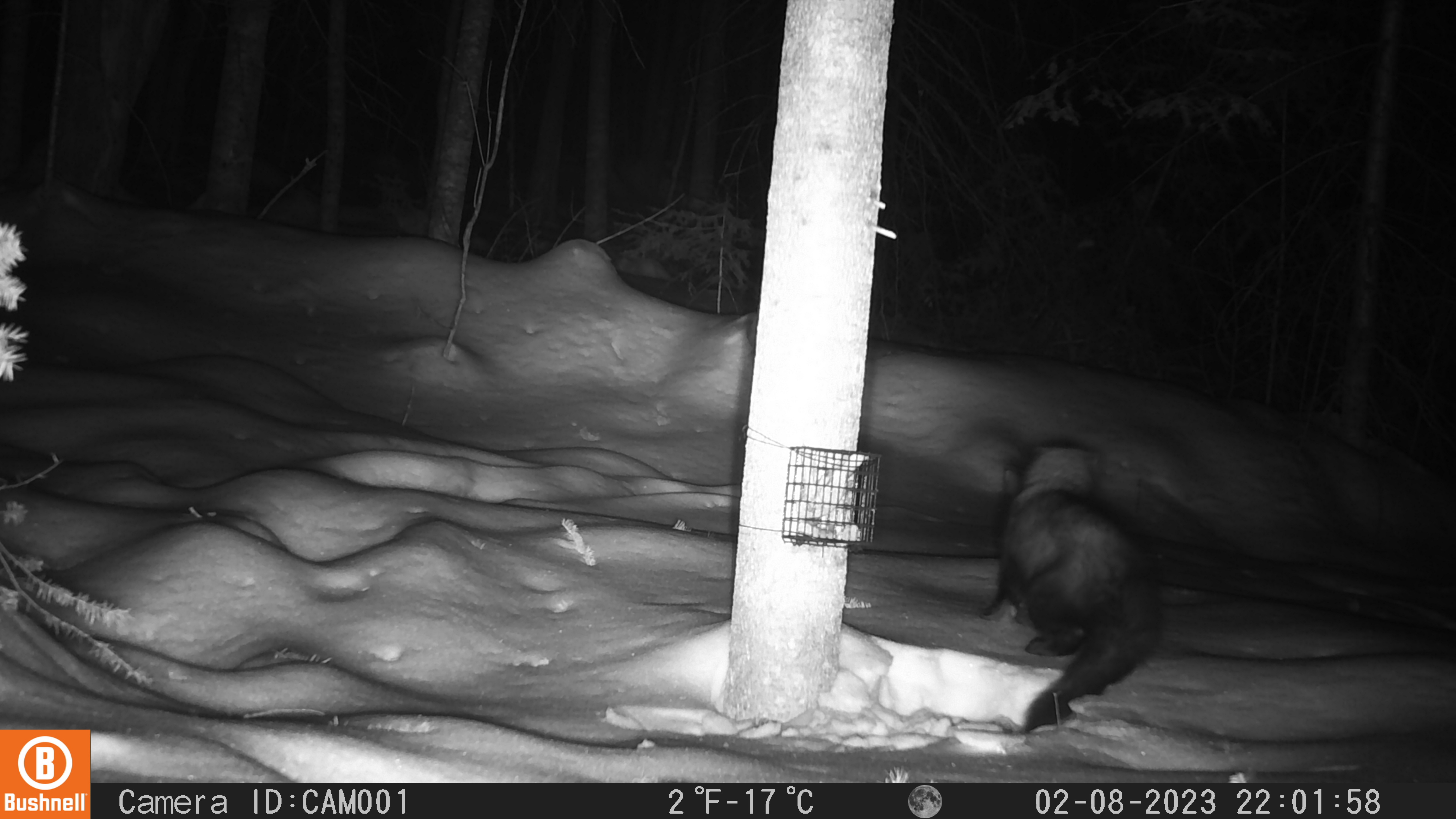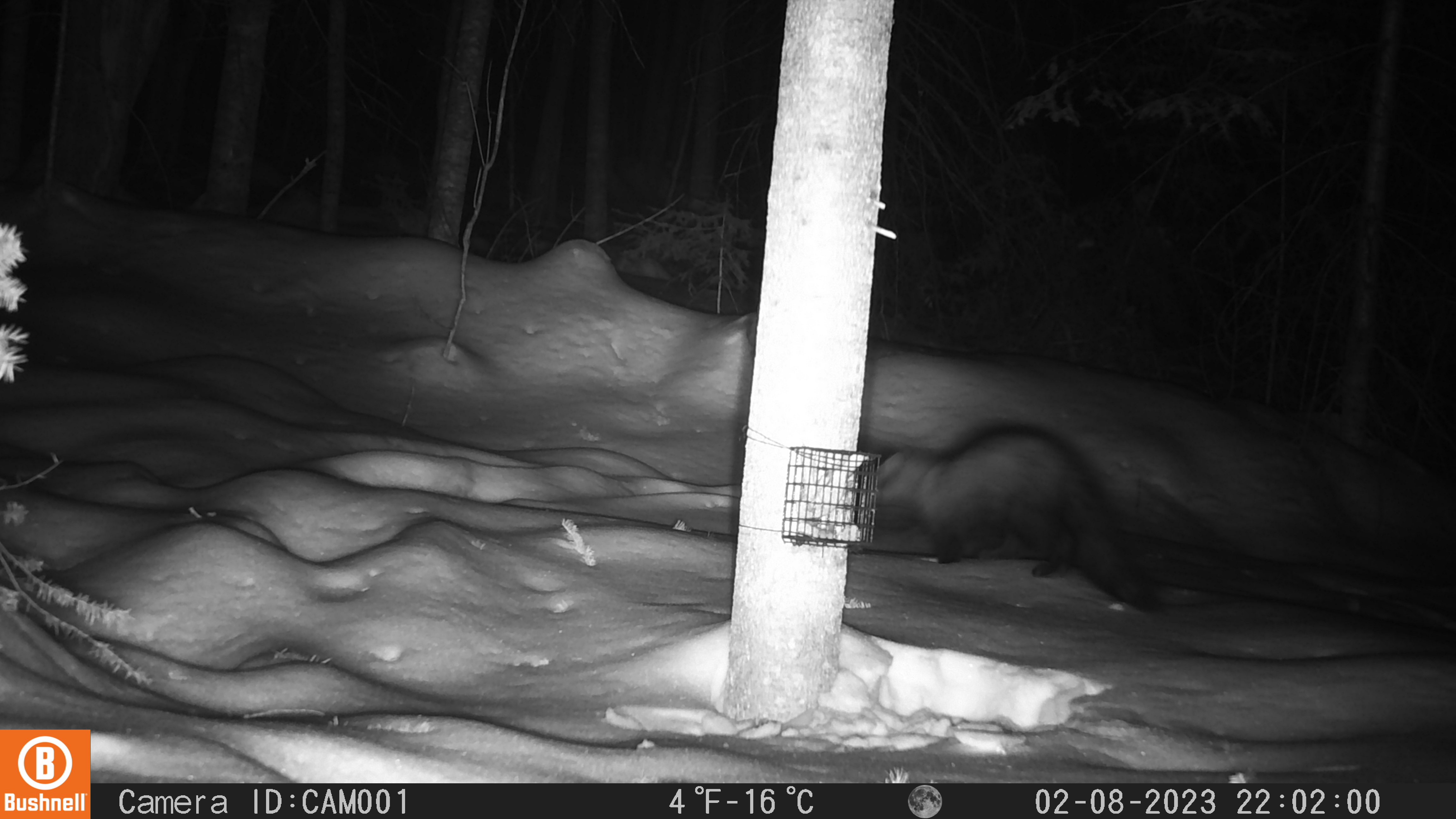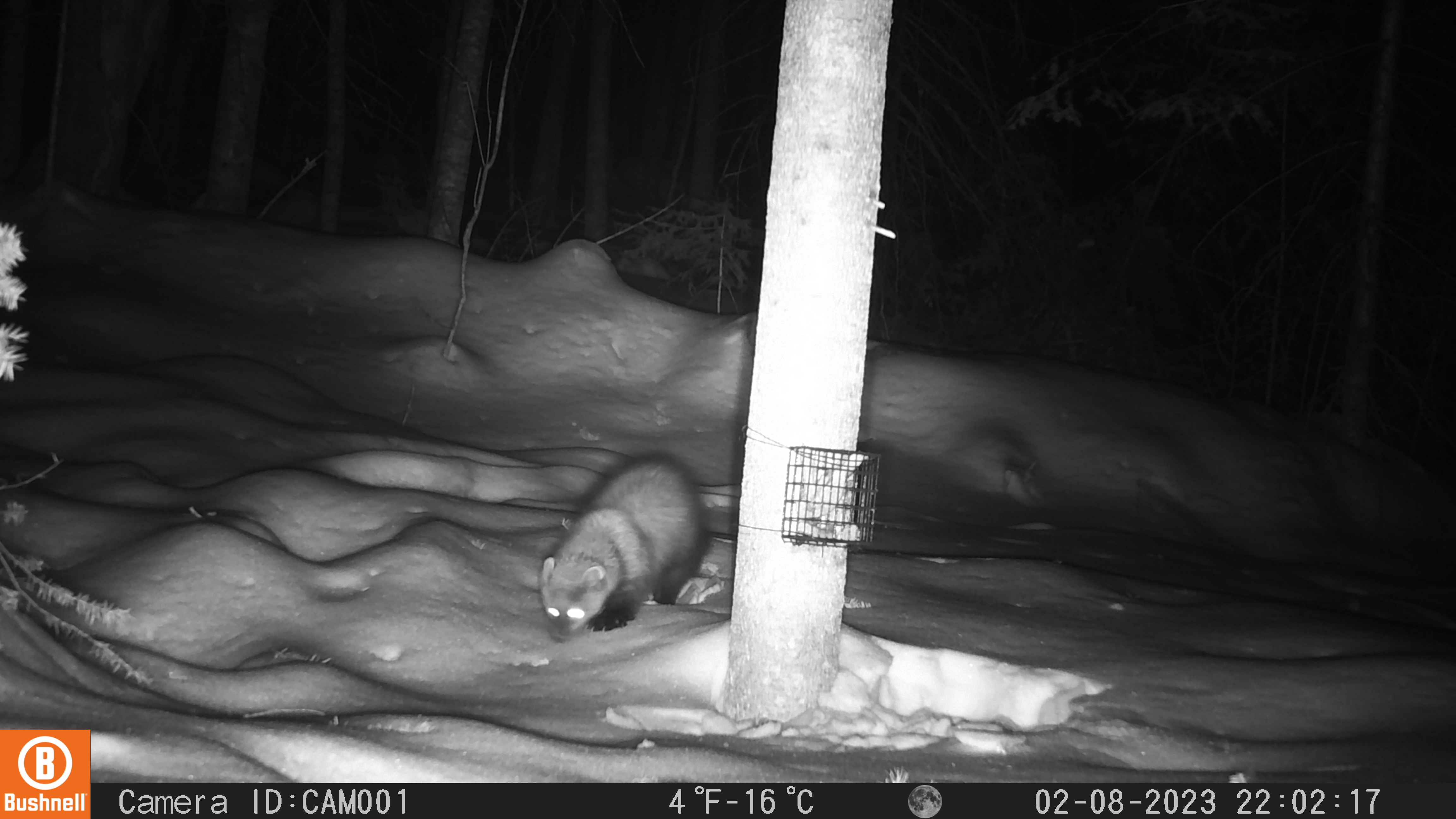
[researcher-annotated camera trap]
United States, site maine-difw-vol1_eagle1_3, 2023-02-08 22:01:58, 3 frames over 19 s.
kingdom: Animalia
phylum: Chordata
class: Mammalia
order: Carnivora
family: Mustelidae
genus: Pekania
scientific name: Pekania pennanti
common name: fisher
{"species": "fisher (Pekania pennanti)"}